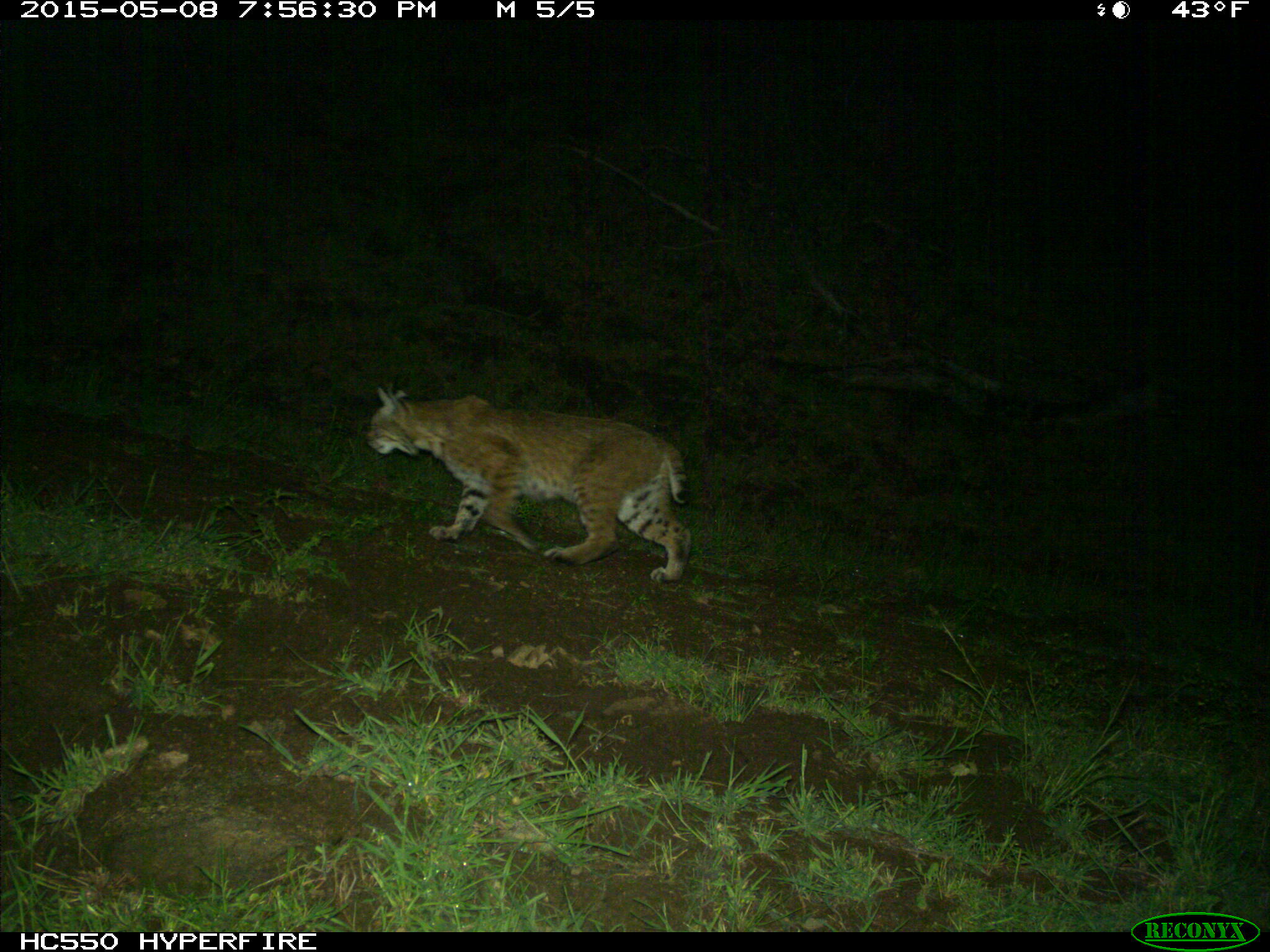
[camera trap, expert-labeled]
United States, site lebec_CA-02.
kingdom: Animalia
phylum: Chordata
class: Mammalia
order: Carnivora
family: Felidae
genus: Lynx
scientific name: Lynx rufus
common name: bobcat